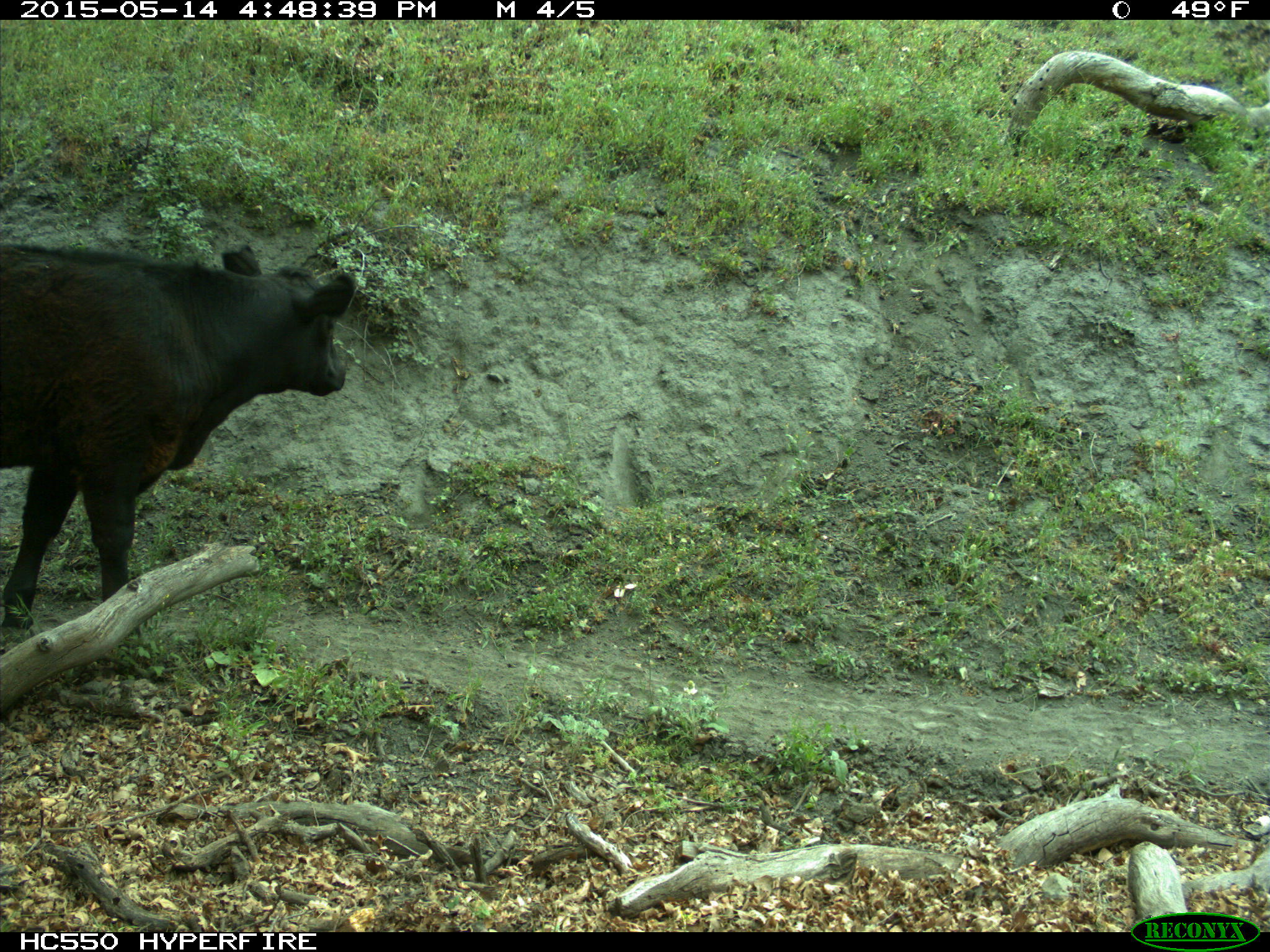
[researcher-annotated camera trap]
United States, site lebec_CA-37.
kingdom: Animalia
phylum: Chordata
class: Mammalia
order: Artiodactyla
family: Bovidae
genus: Bos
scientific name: Bos taurus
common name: domestic cow